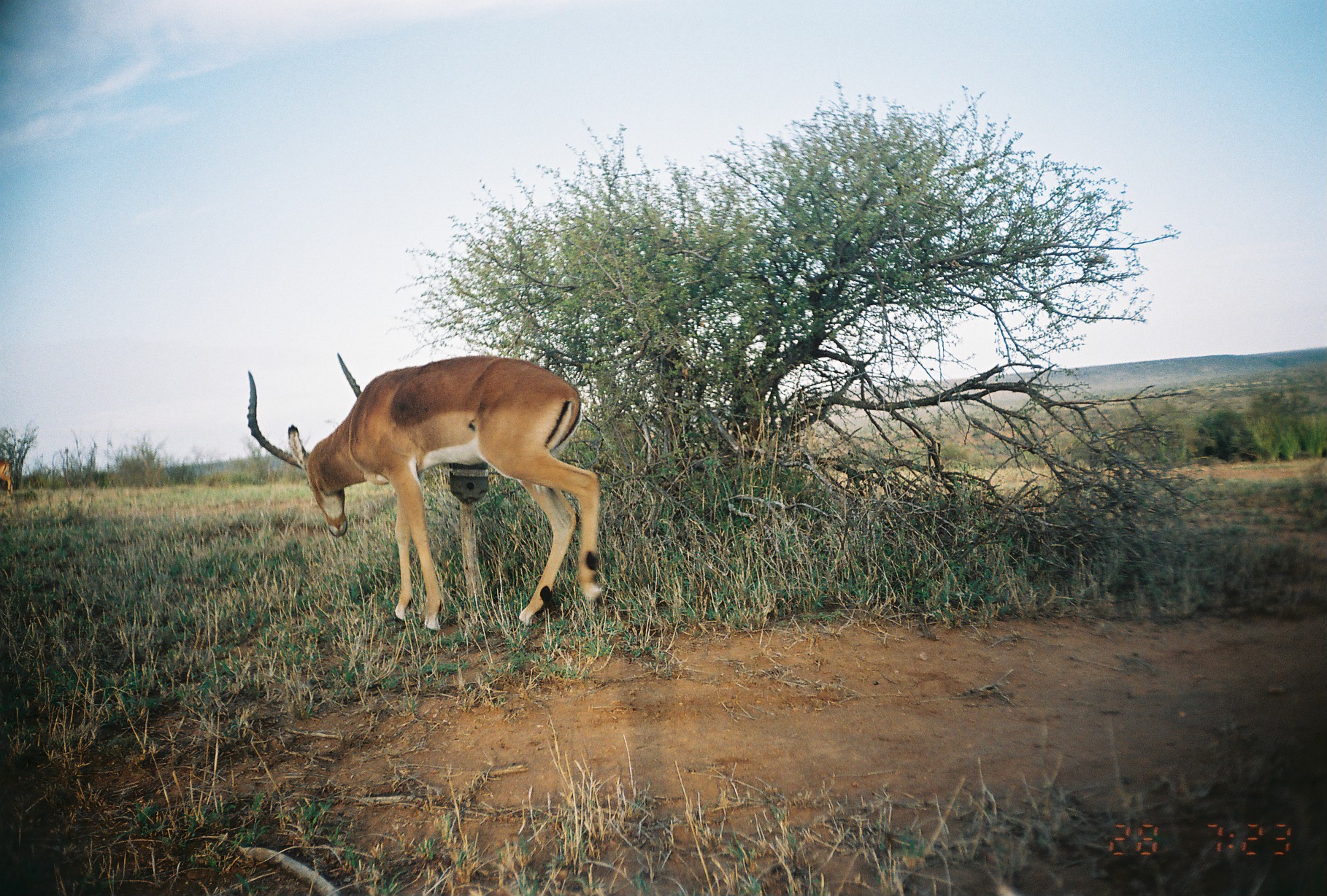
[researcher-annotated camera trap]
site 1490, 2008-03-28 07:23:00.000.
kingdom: Animalia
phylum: Chordata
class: Mammalia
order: Artiodactyla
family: Bovidae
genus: Aepyceros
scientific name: Aepyceros melampus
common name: impala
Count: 2.